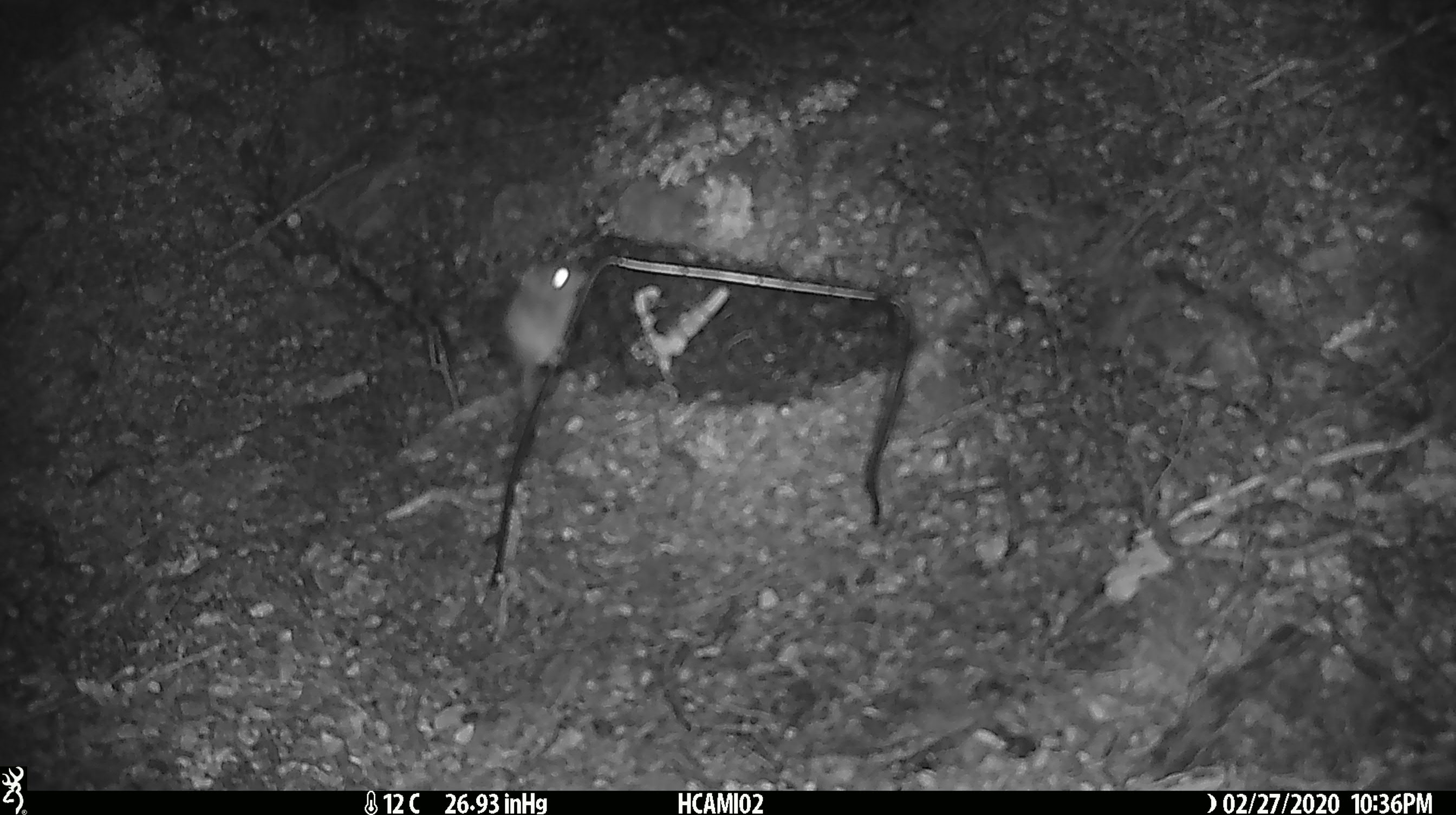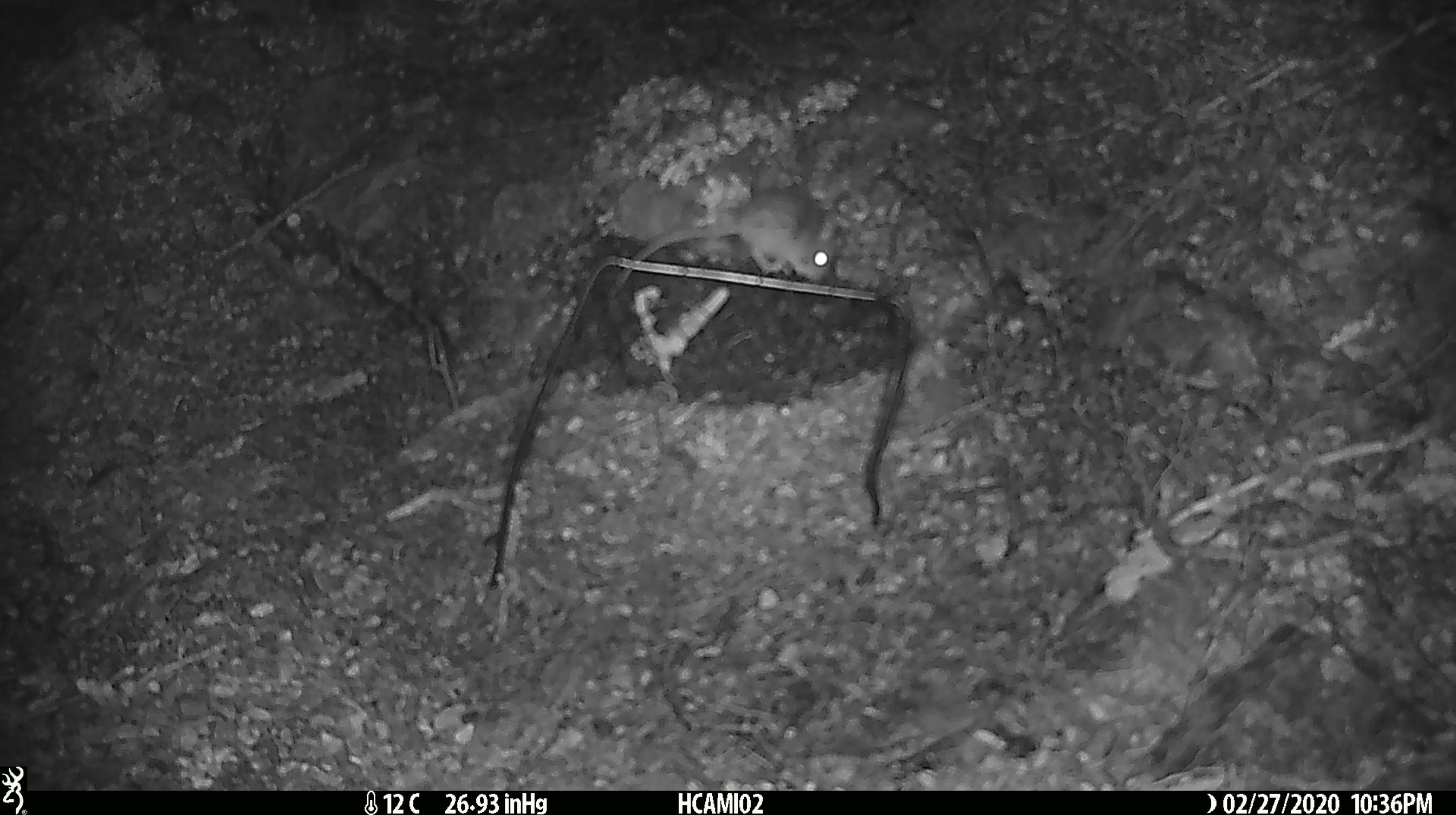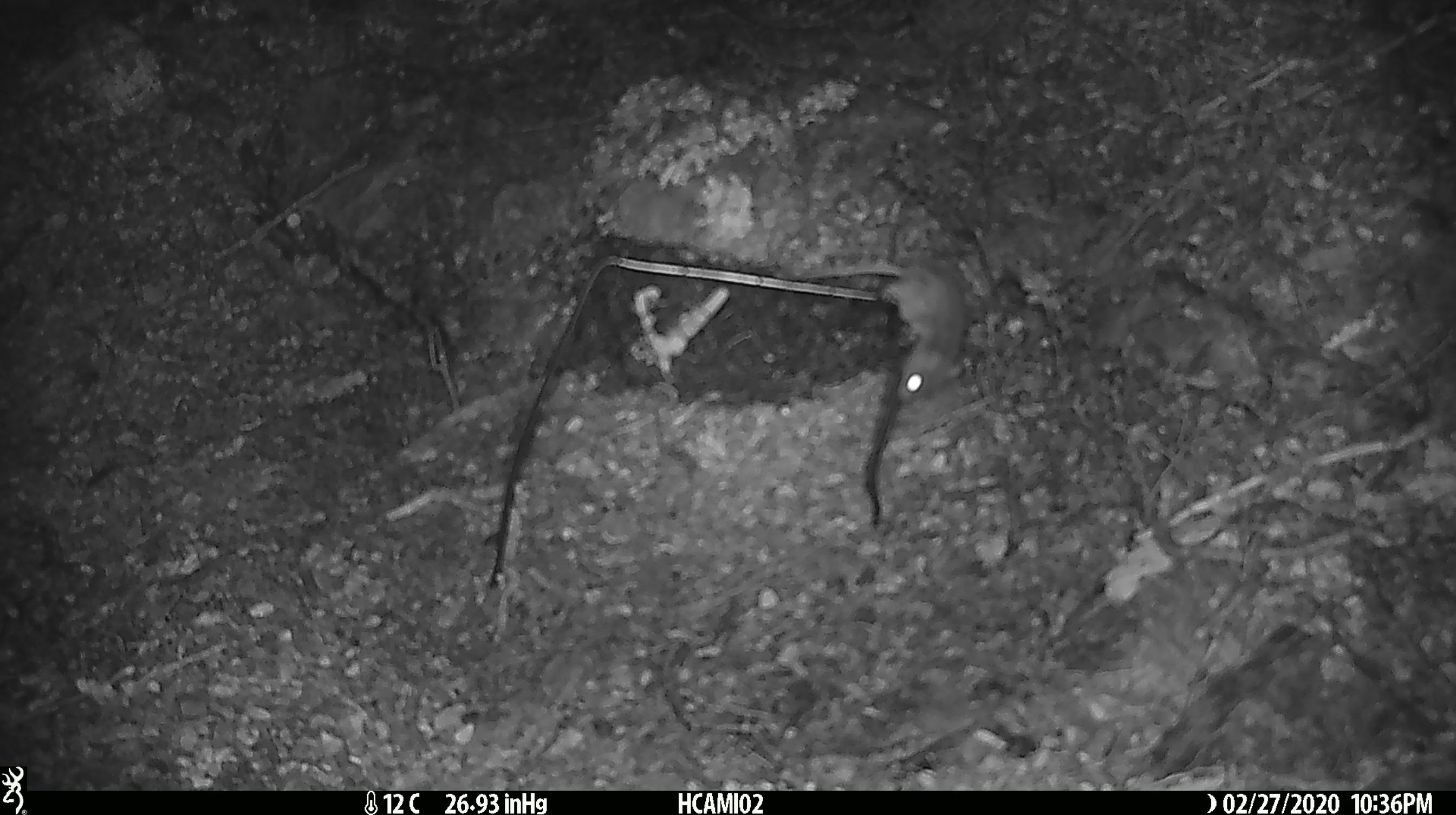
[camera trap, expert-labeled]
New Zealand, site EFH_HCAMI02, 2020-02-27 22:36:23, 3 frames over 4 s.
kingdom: Animalia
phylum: Chordata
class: Mammalia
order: Rodentia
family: Muridae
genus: Mus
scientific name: Mus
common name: mouse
Mouse (Mus).